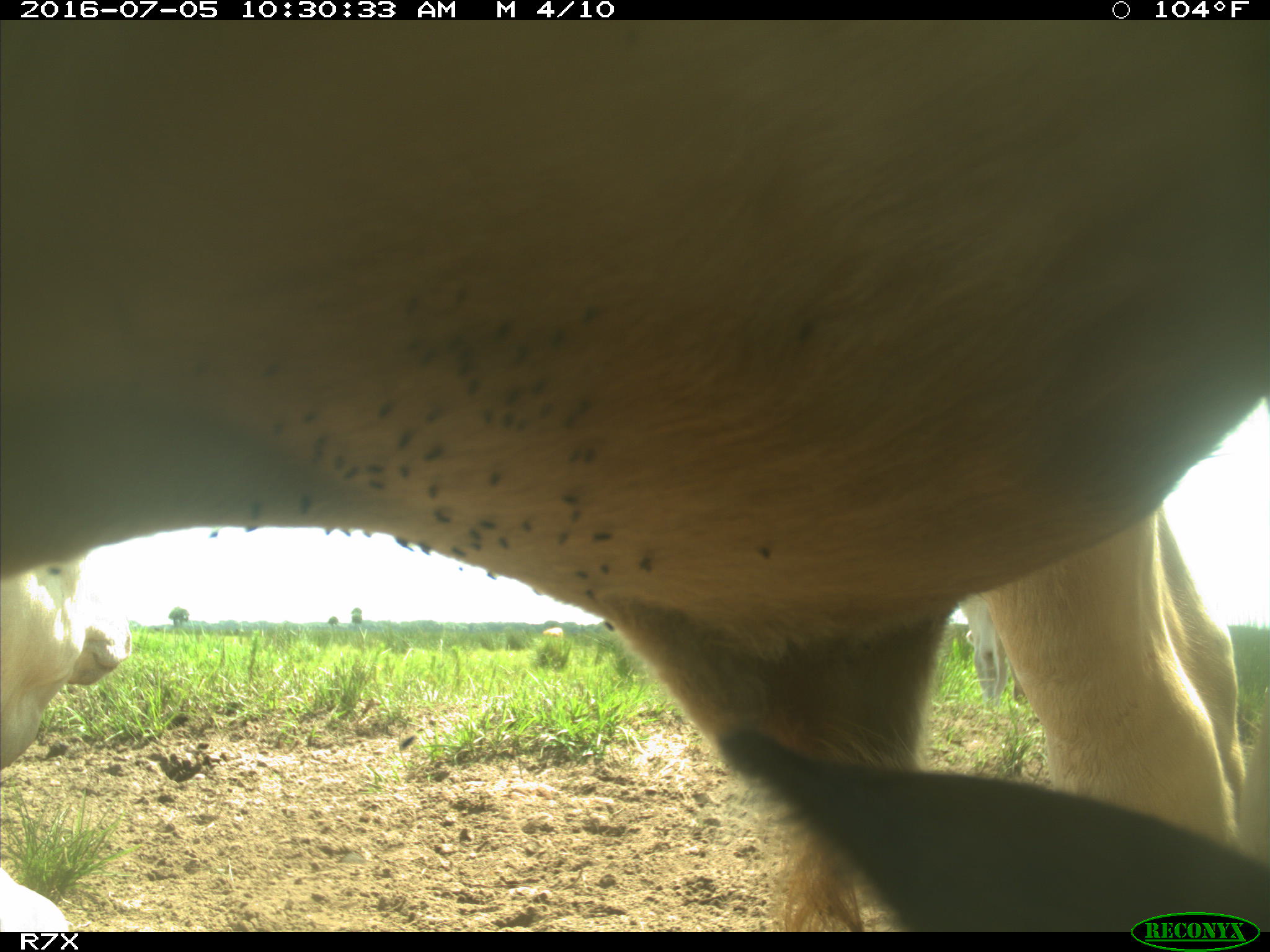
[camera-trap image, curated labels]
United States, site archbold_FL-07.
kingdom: Animalia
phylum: Chordata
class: Mammalia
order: Artiodactyla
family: Bovidae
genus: Bos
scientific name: Bos taurus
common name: domestic cow